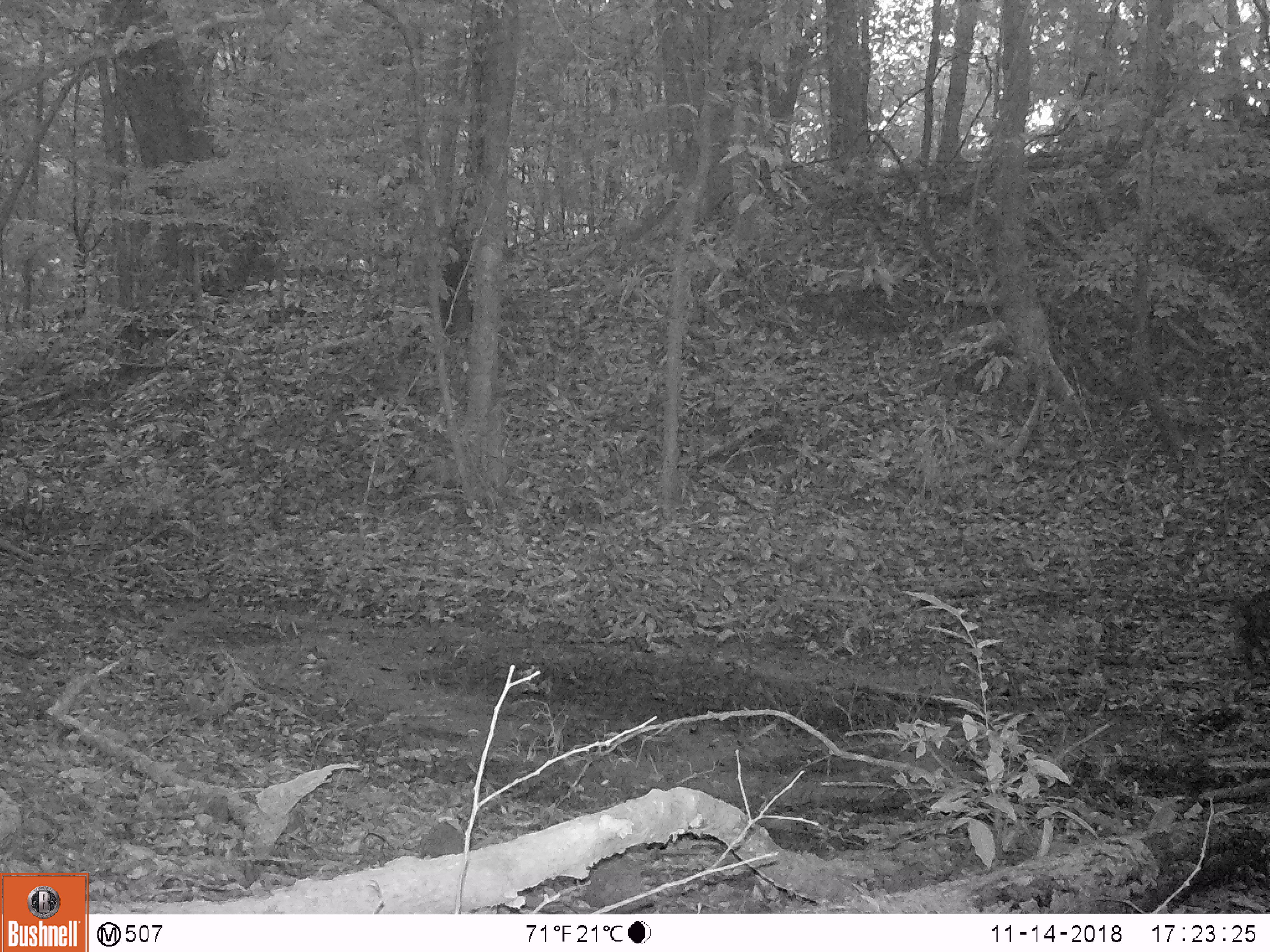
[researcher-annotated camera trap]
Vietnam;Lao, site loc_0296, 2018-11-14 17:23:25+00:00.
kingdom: Animalia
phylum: Chordata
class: Mammalia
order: Artiodactyla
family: Suidae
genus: Sus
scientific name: Sus scrofa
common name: eurasian wild pig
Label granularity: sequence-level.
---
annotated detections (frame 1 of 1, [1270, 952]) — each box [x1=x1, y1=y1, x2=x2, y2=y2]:
eurasian wild pig: [x1=1232, y1=586, x2=1270, y2=674]